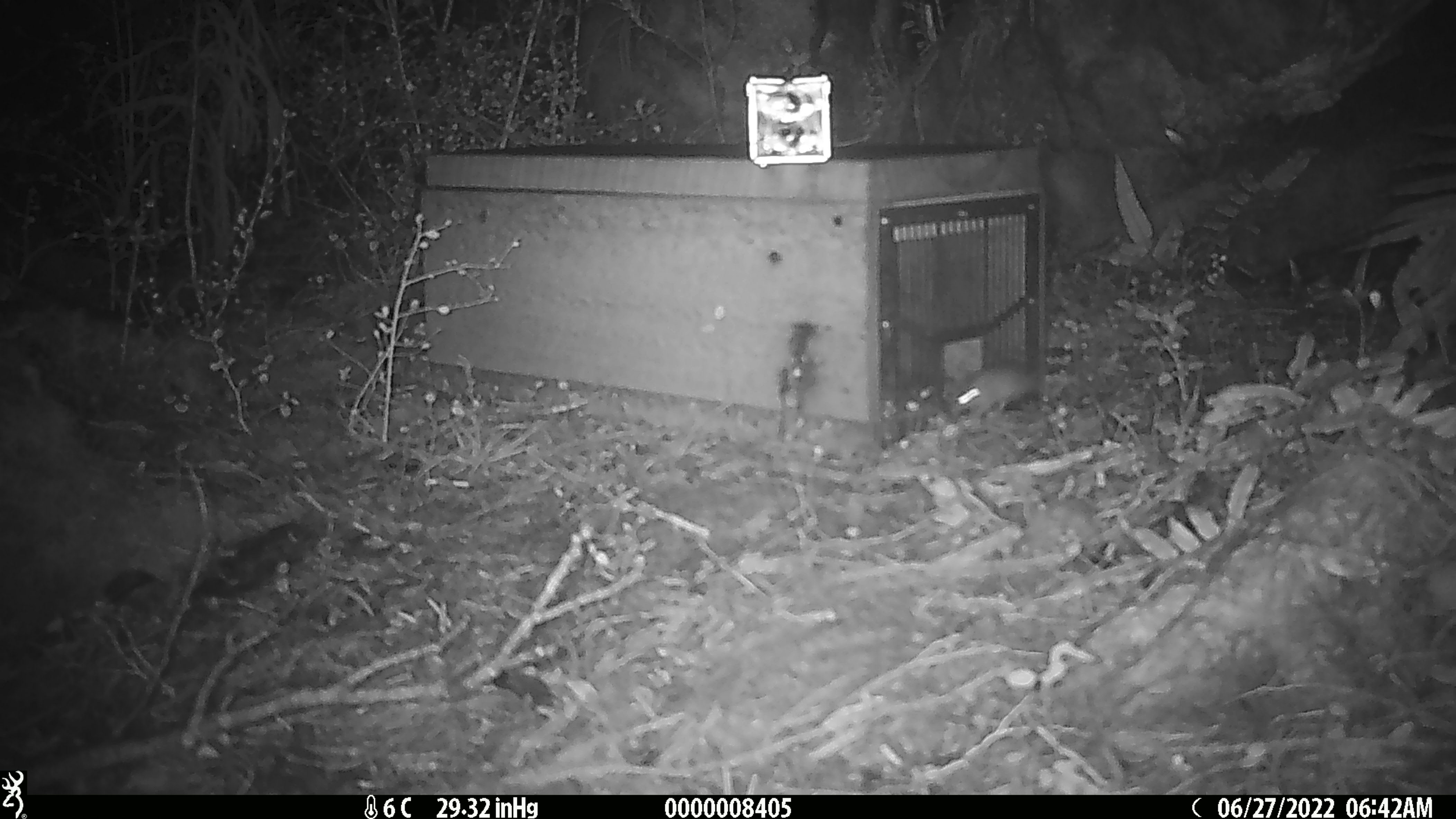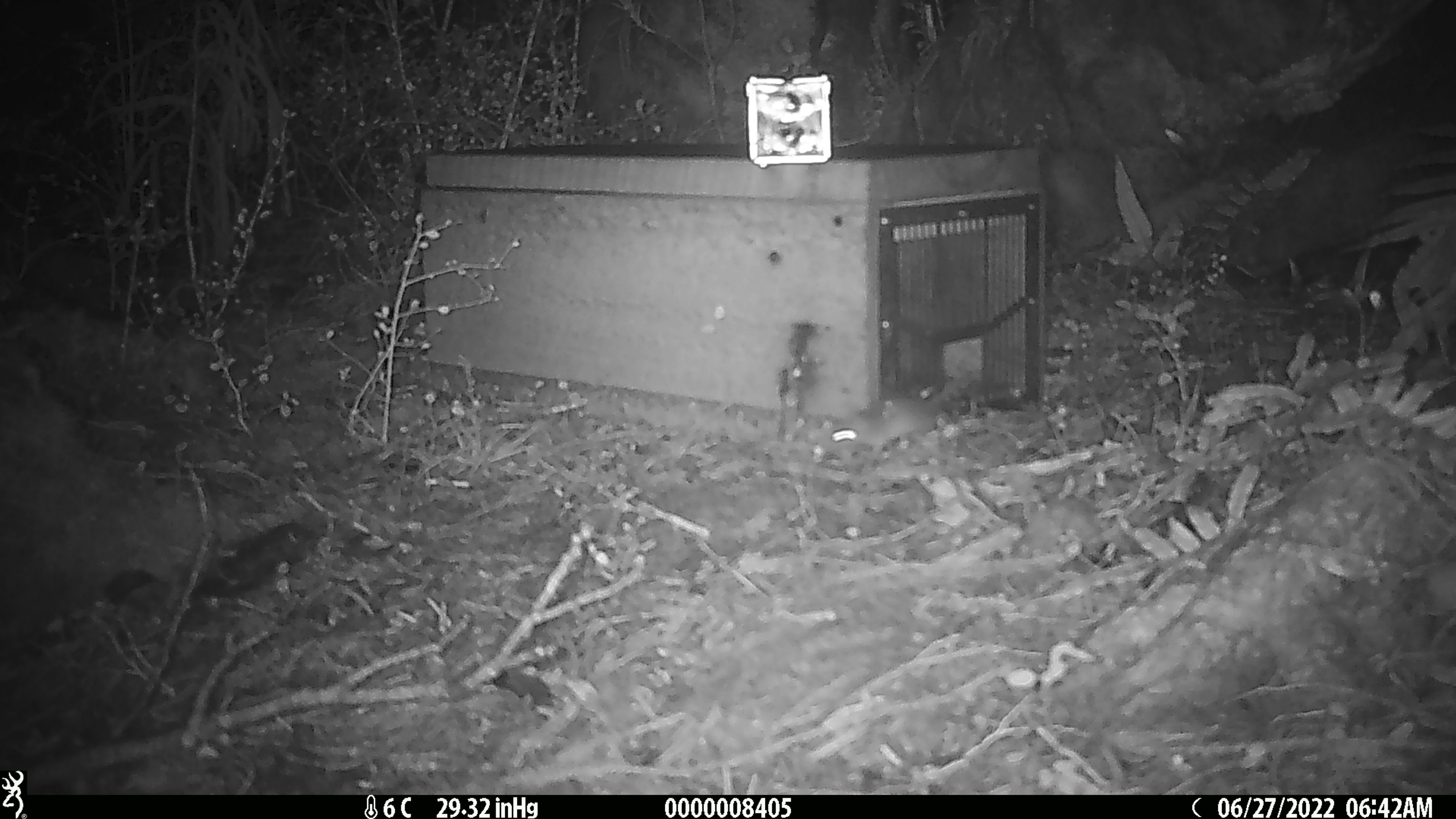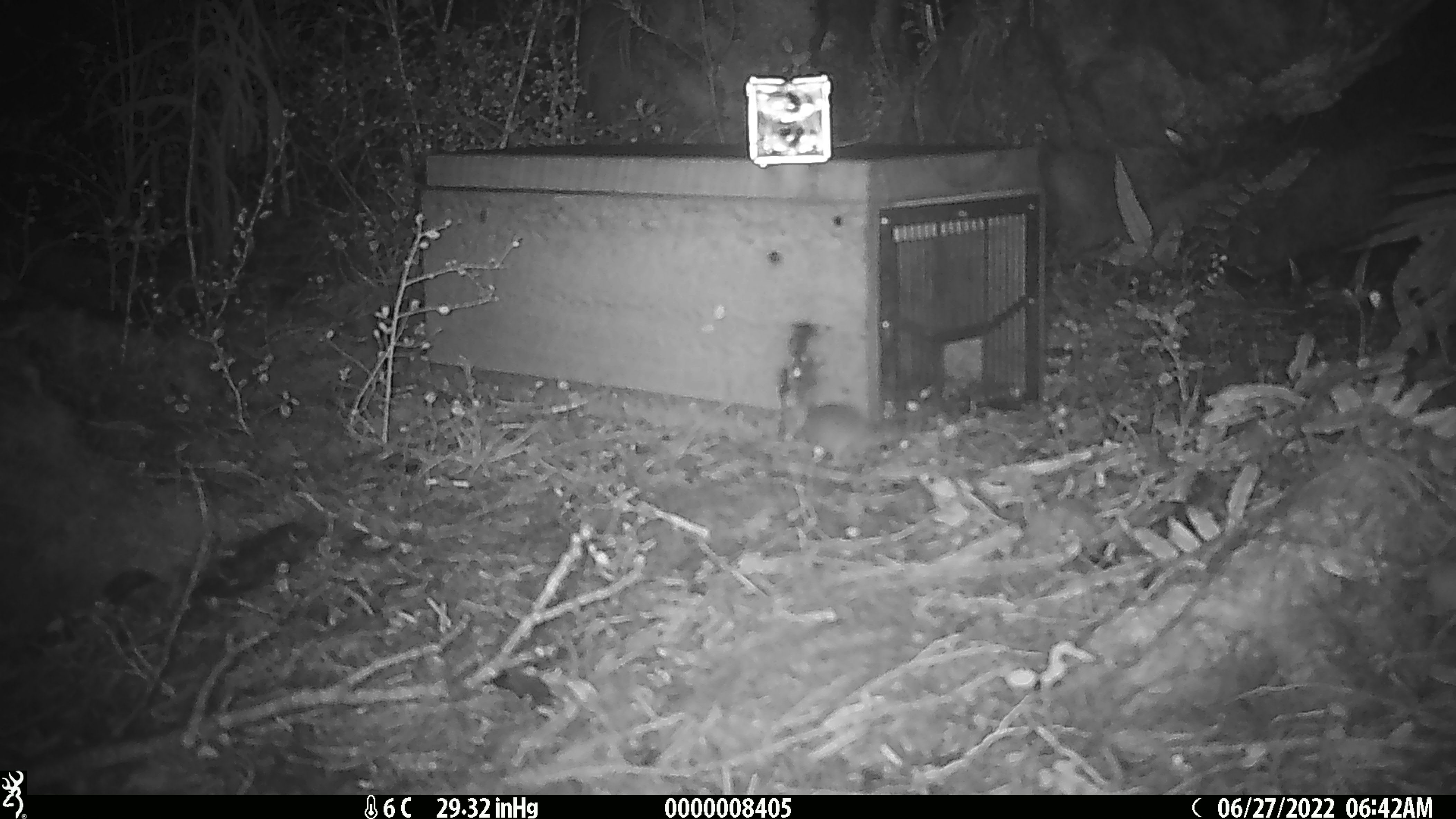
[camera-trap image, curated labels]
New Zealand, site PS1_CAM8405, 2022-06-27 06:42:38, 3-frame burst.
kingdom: Animalia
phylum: Chordata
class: Mammalia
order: Rodentia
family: Muridae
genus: Mus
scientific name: Mus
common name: mouse